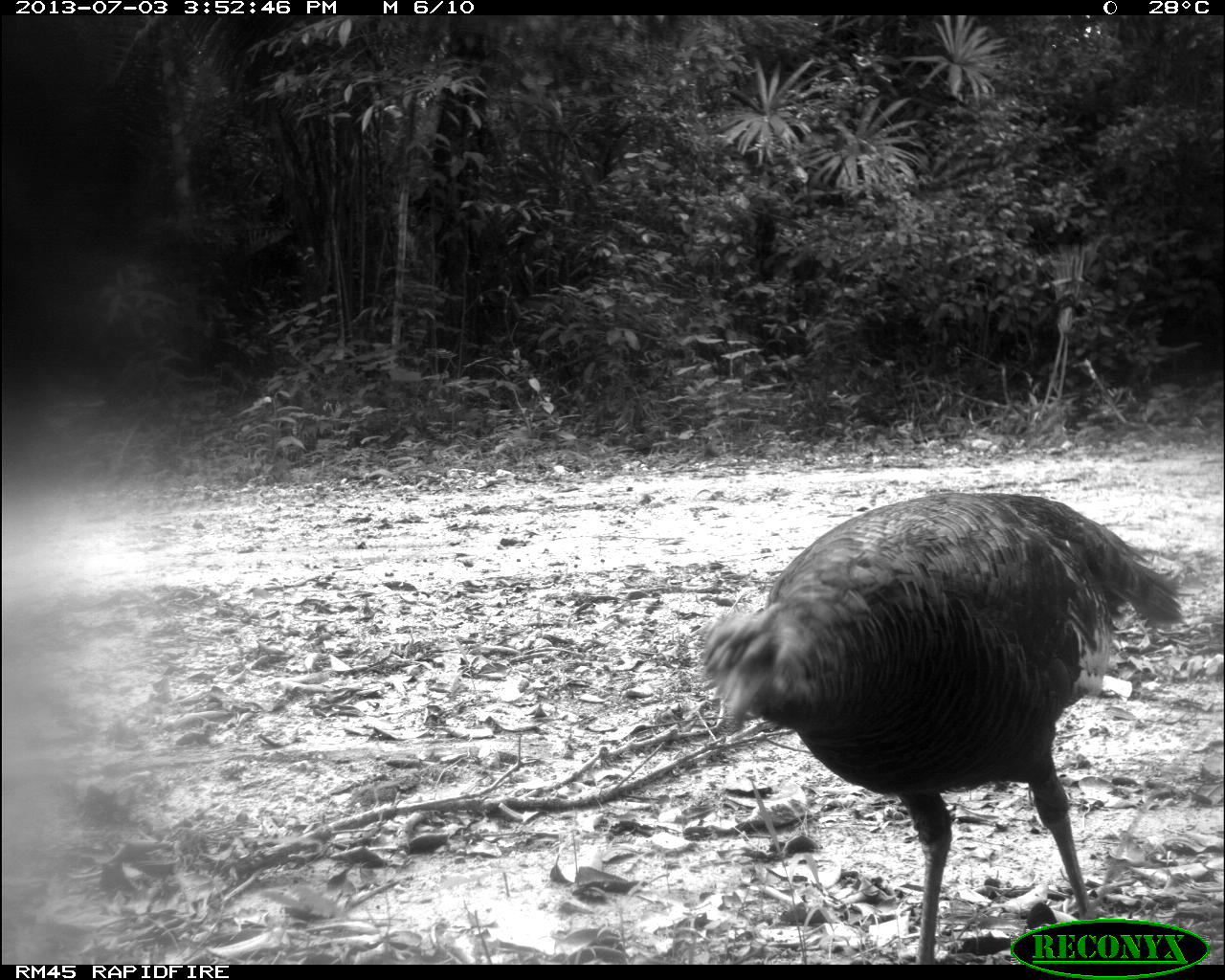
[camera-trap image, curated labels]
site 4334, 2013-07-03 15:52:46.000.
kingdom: Animalia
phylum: Chordata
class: Aves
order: Galliformes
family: Phasianidae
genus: Meleagris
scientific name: Meleagris ocellata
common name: ocellated turkey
Meleagris ocellata (ocellated turkey), count 1, sex male.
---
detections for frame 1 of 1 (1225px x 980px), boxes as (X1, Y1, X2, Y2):
meleagris ocellata: (699, 490, 1203, 962)